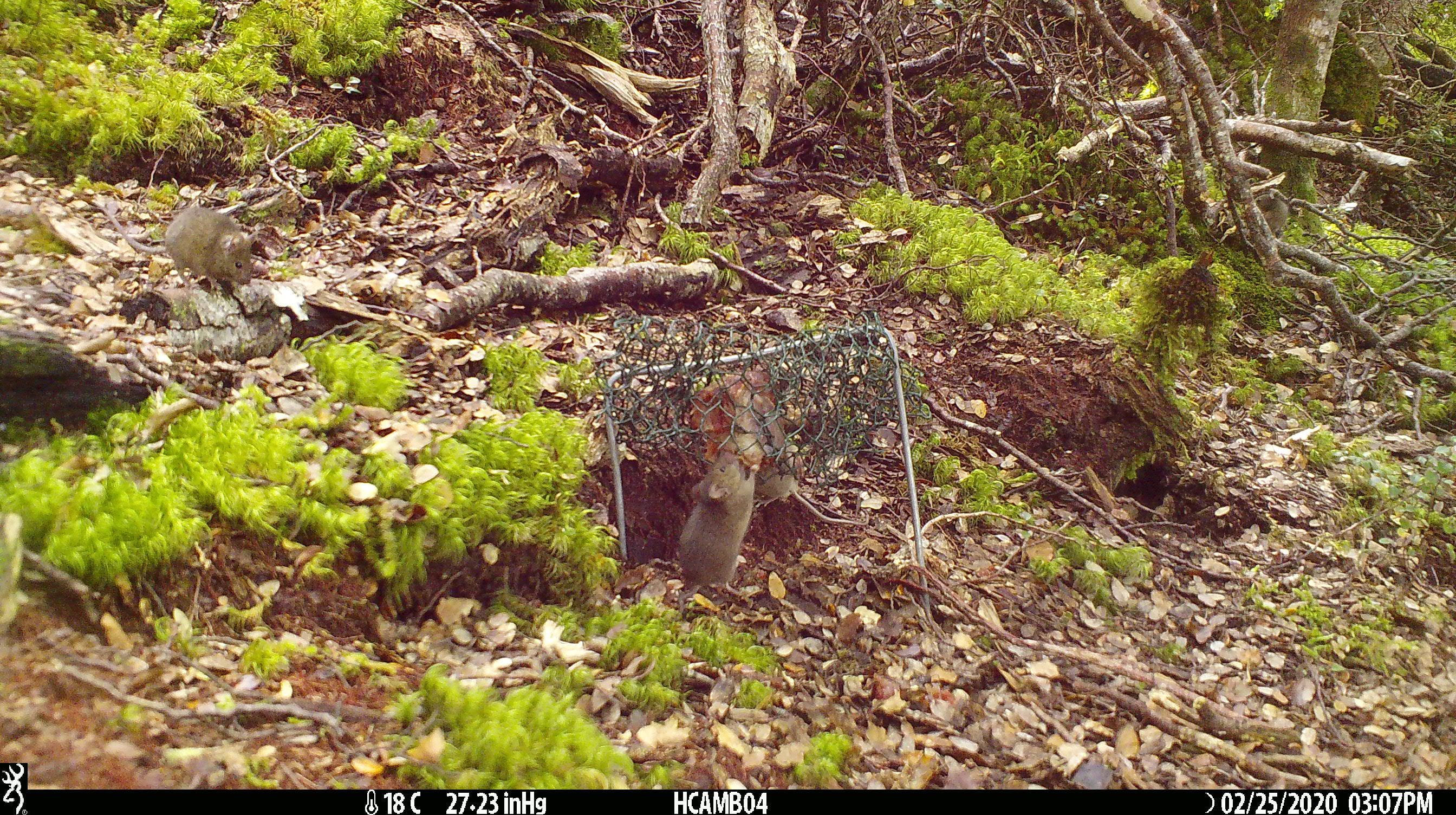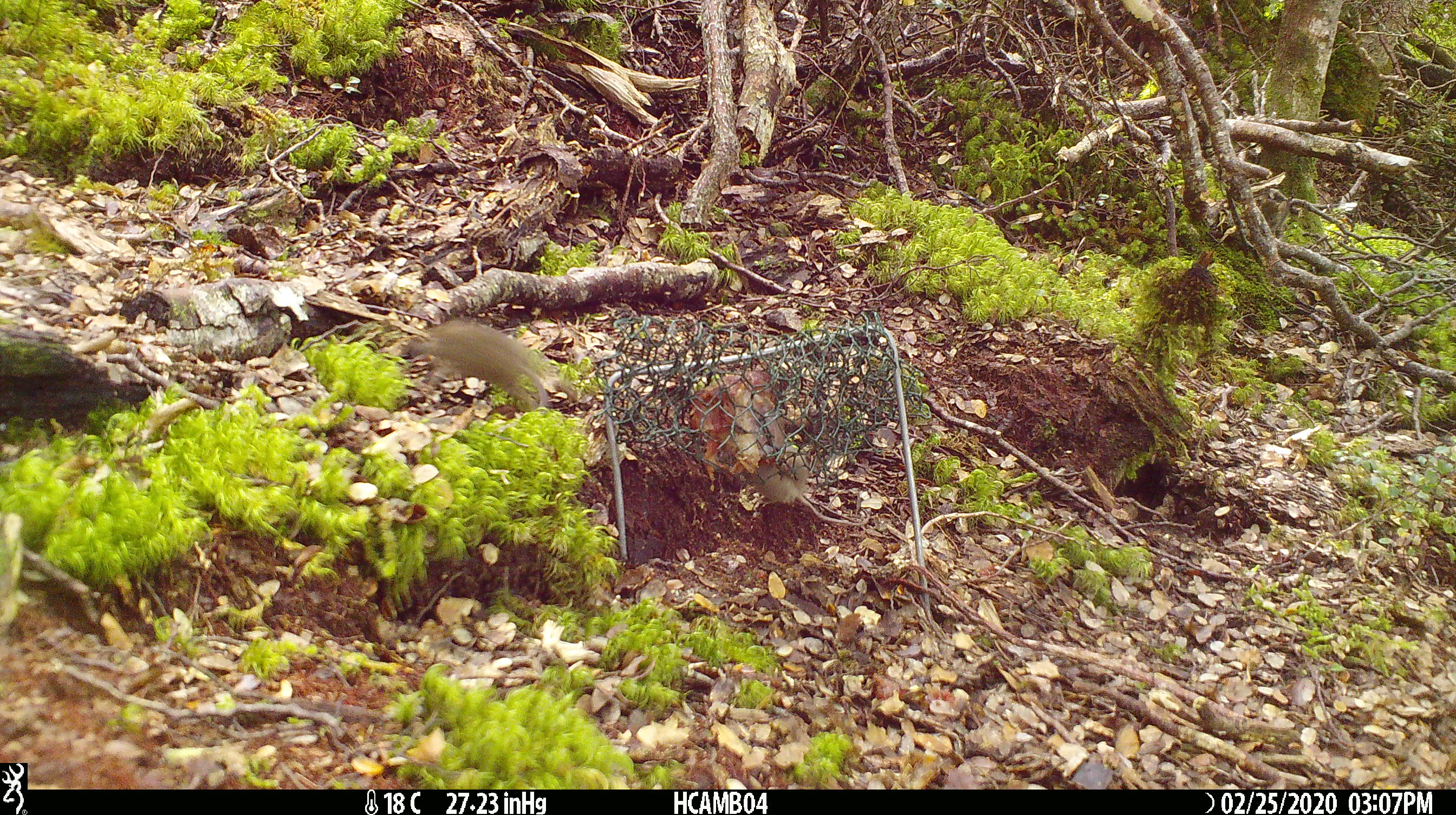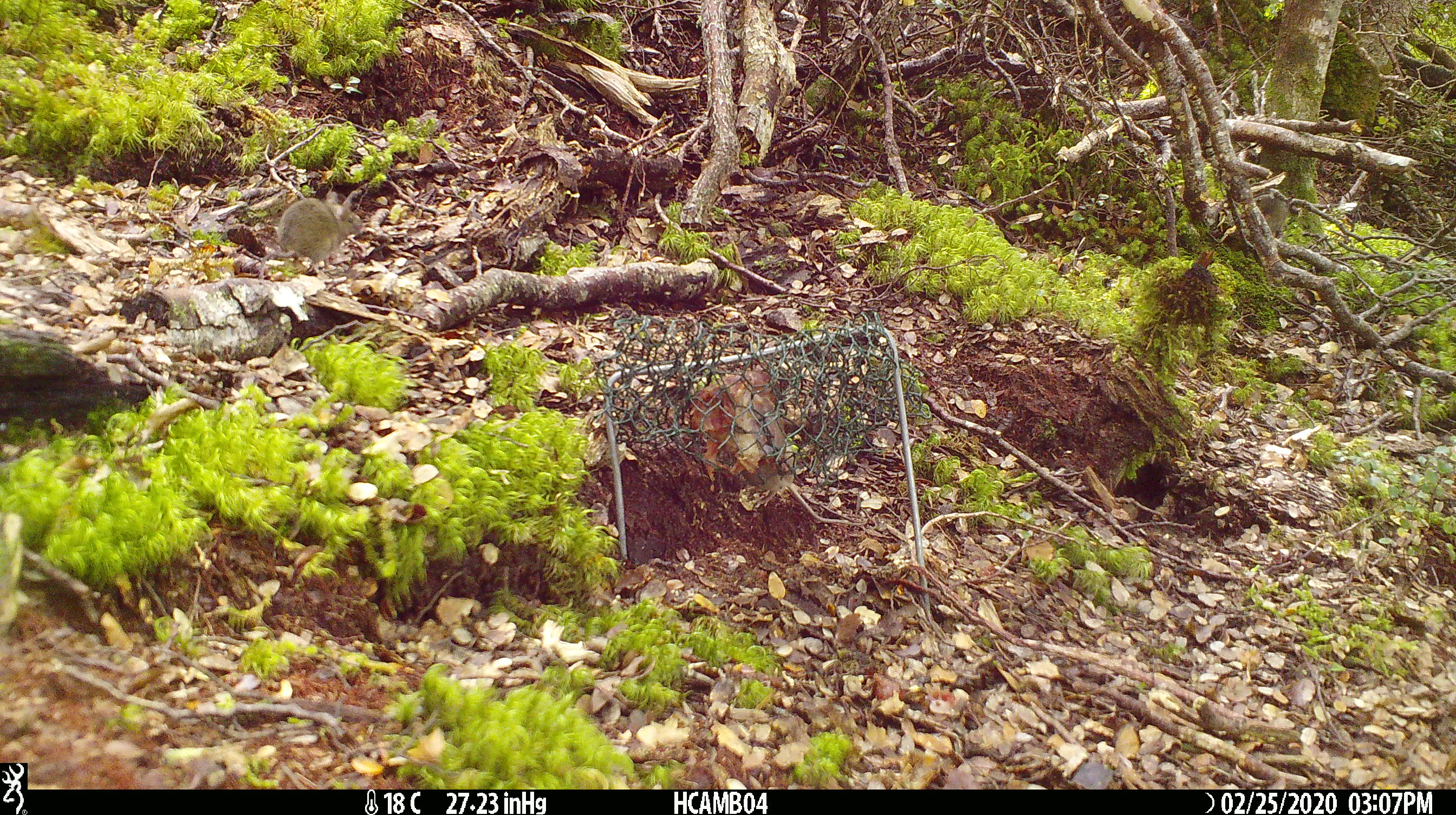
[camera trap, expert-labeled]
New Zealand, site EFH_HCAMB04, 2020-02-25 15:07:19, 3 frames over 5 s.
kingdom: Animalia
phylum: Chordata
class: Mammalia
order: Rodentia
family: Muridae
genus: Mus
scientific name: Mus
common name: mouse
Mouse (Mus).